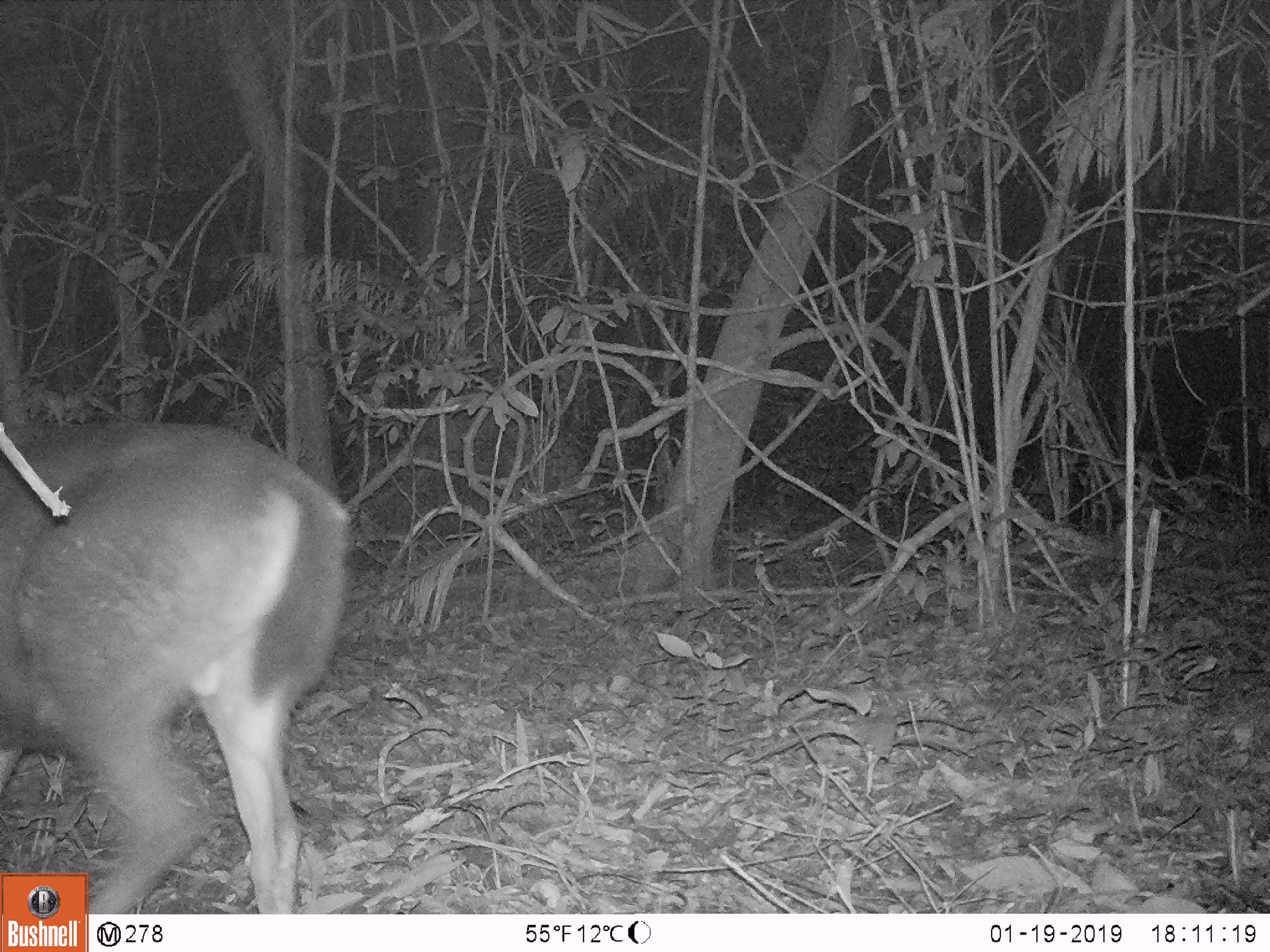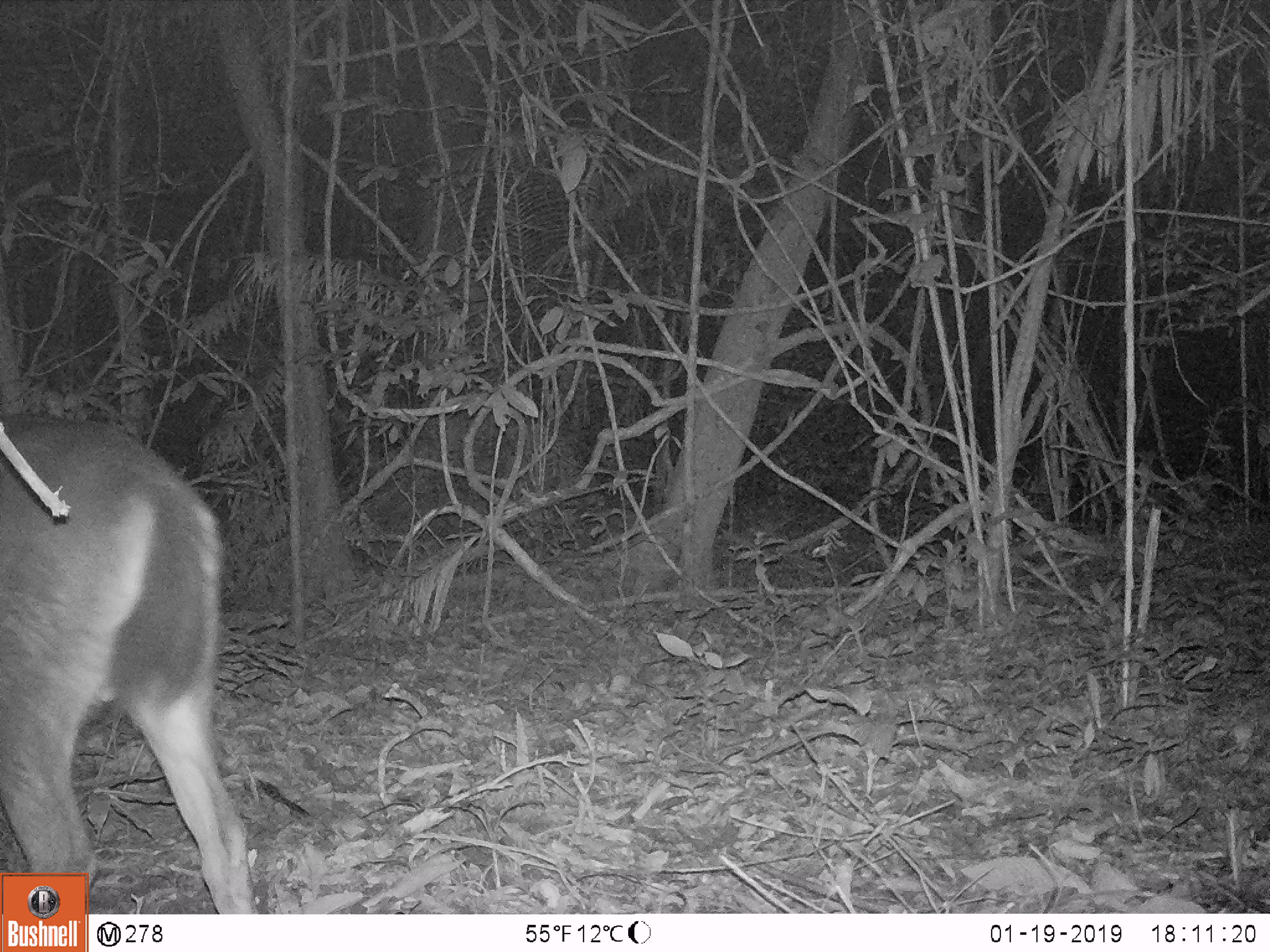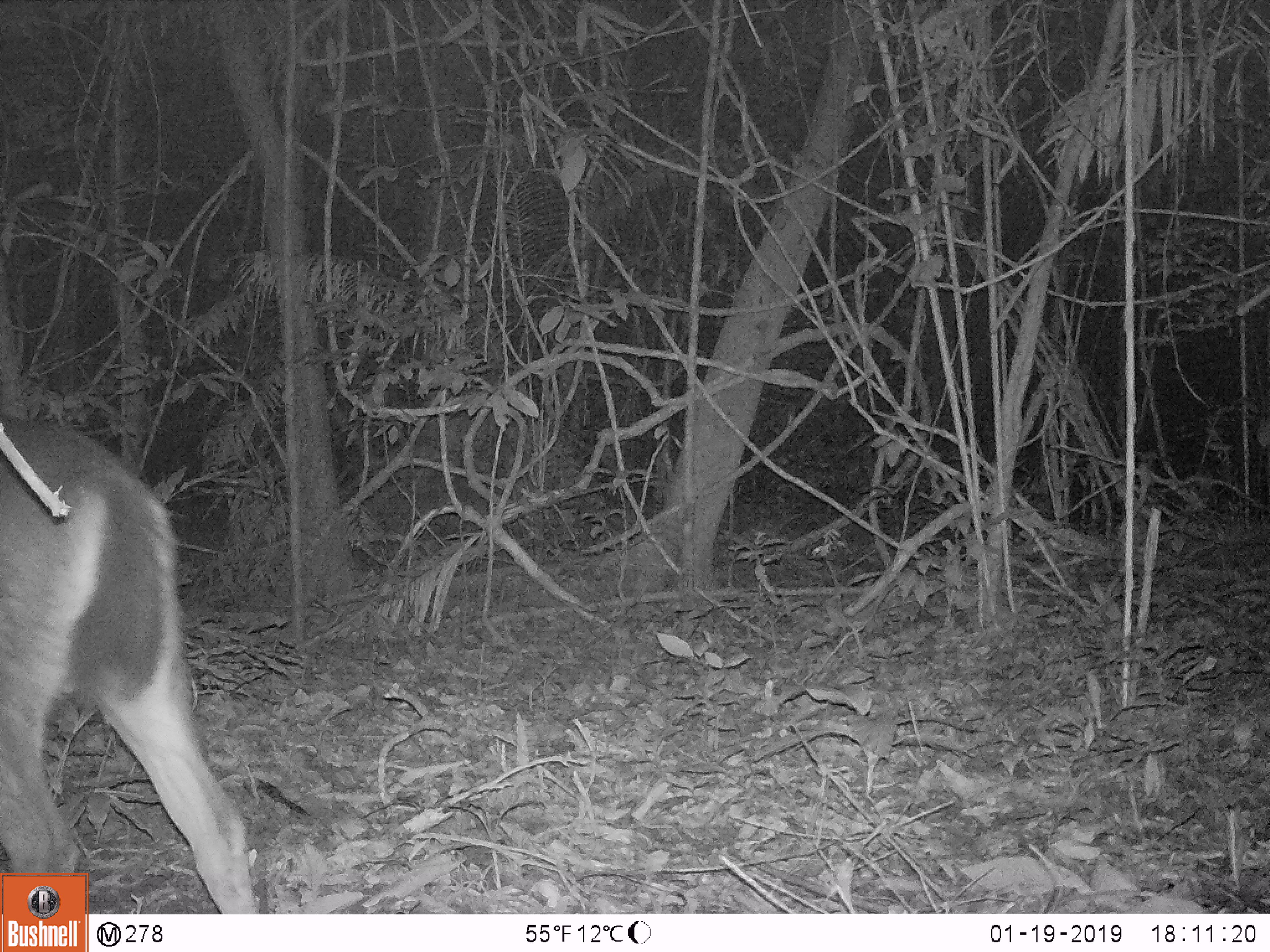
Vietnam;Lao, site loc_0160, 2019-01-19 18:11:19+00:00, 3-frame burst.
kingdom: Animalia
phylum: Chordata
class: Mammalia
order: Artiodactyla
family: Cervidae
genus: Rusa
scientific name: Rusa unicolor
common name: sambar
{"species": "sambar (Rusa unicolor)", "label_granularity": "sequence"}